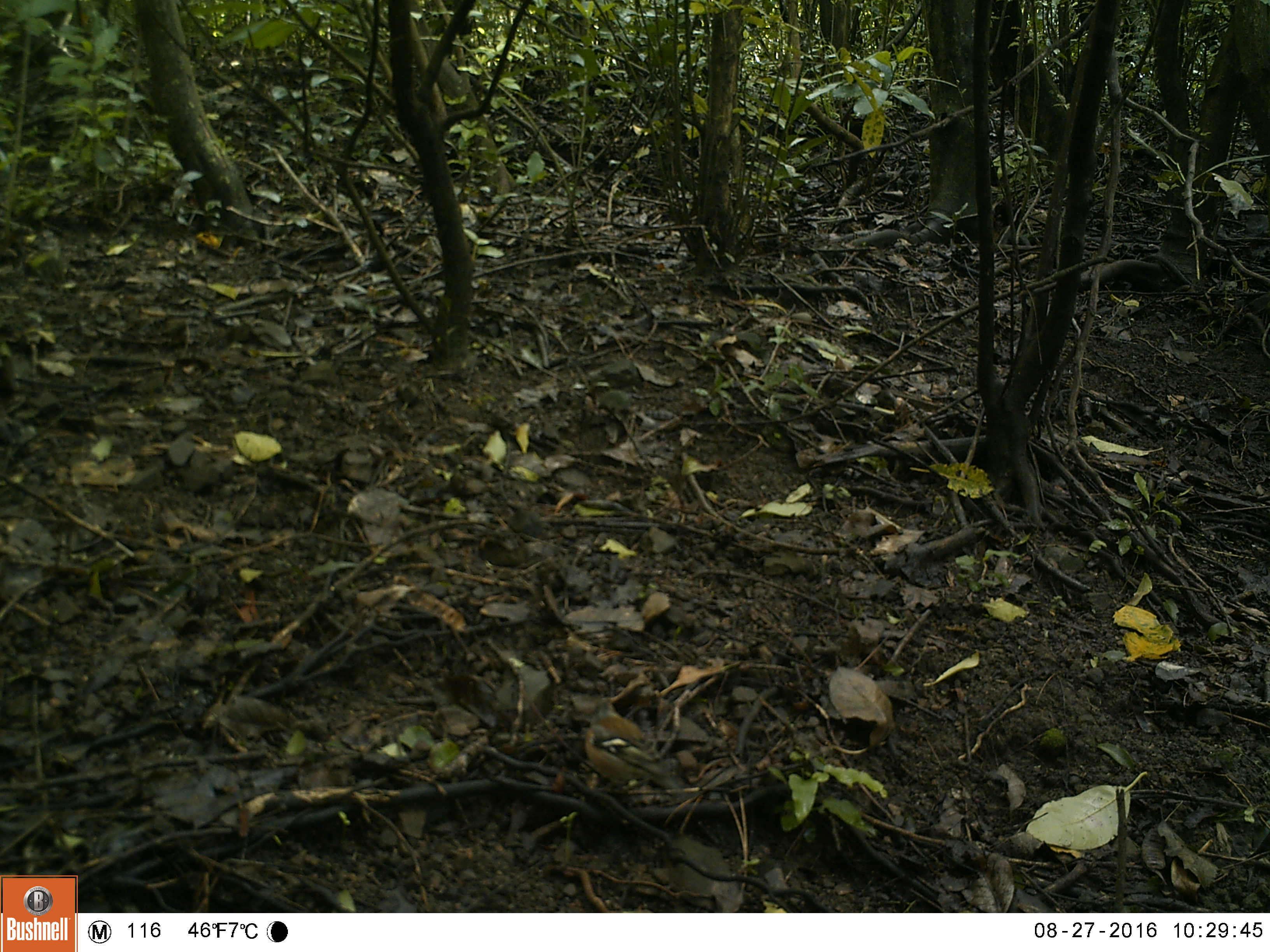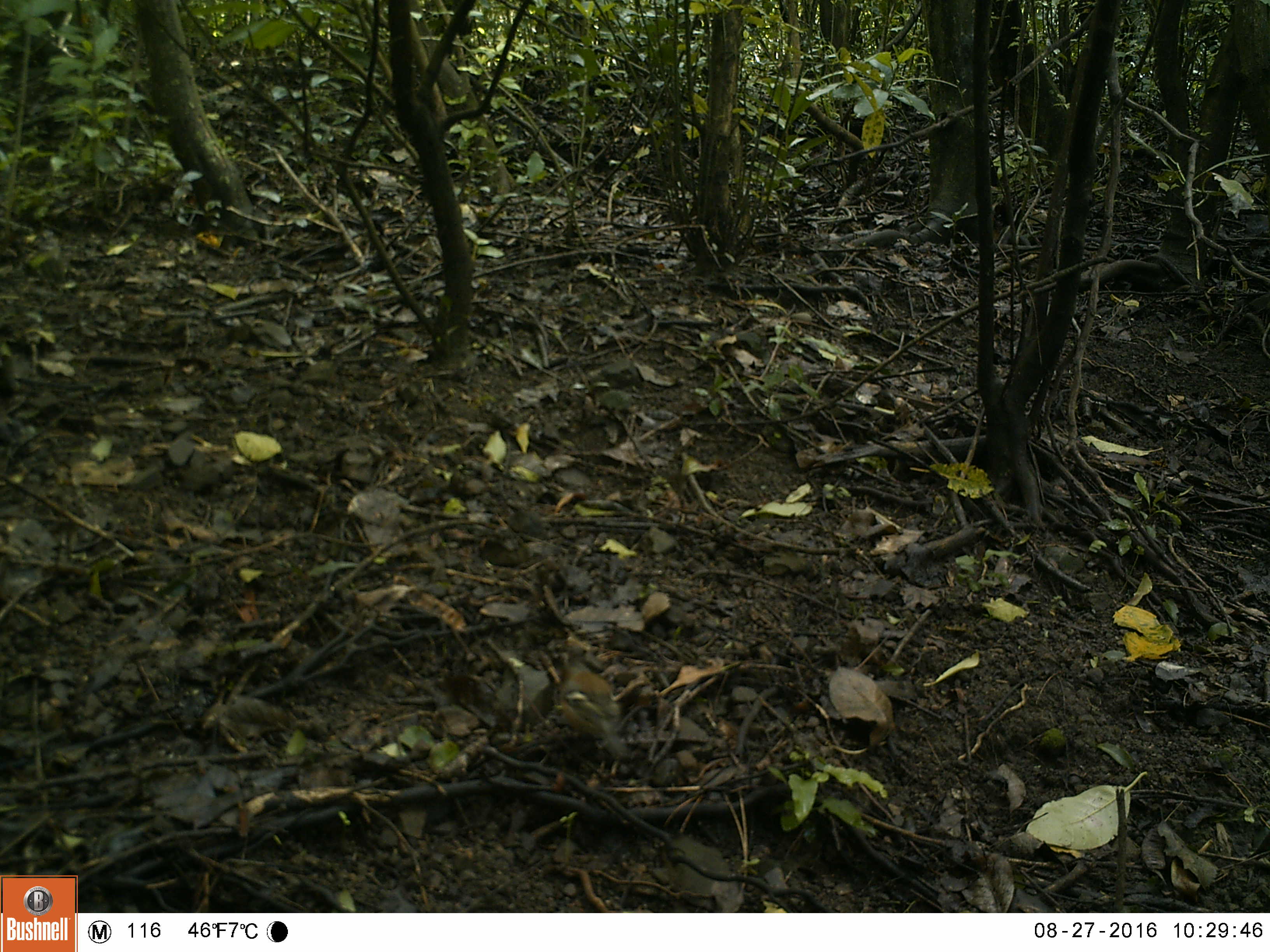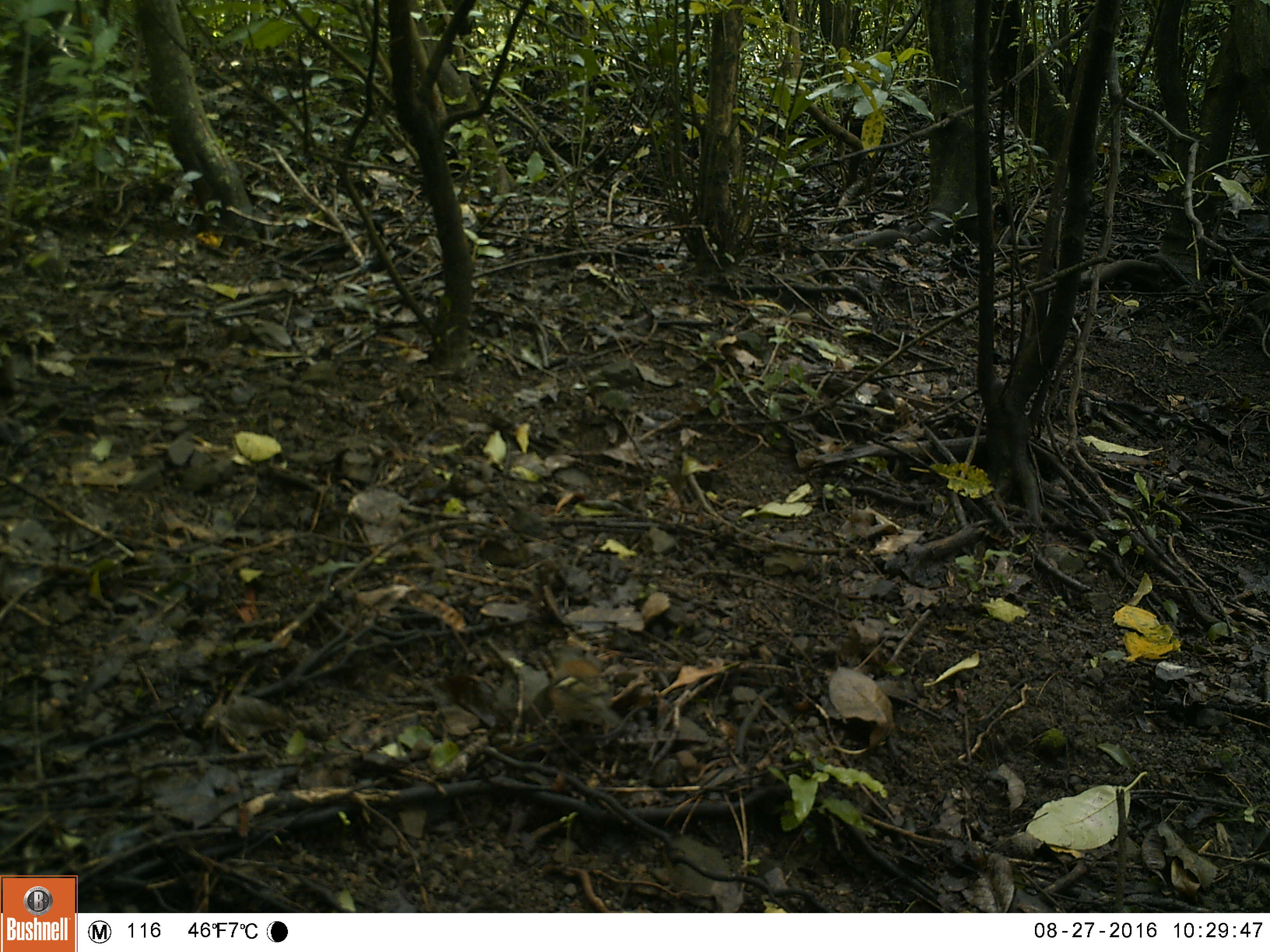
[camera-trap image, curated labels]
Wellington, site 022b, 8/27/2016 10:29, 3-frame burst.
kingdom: Animalia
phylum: Chordata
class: Aves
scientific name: Aves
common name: bird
Bird (Aves).